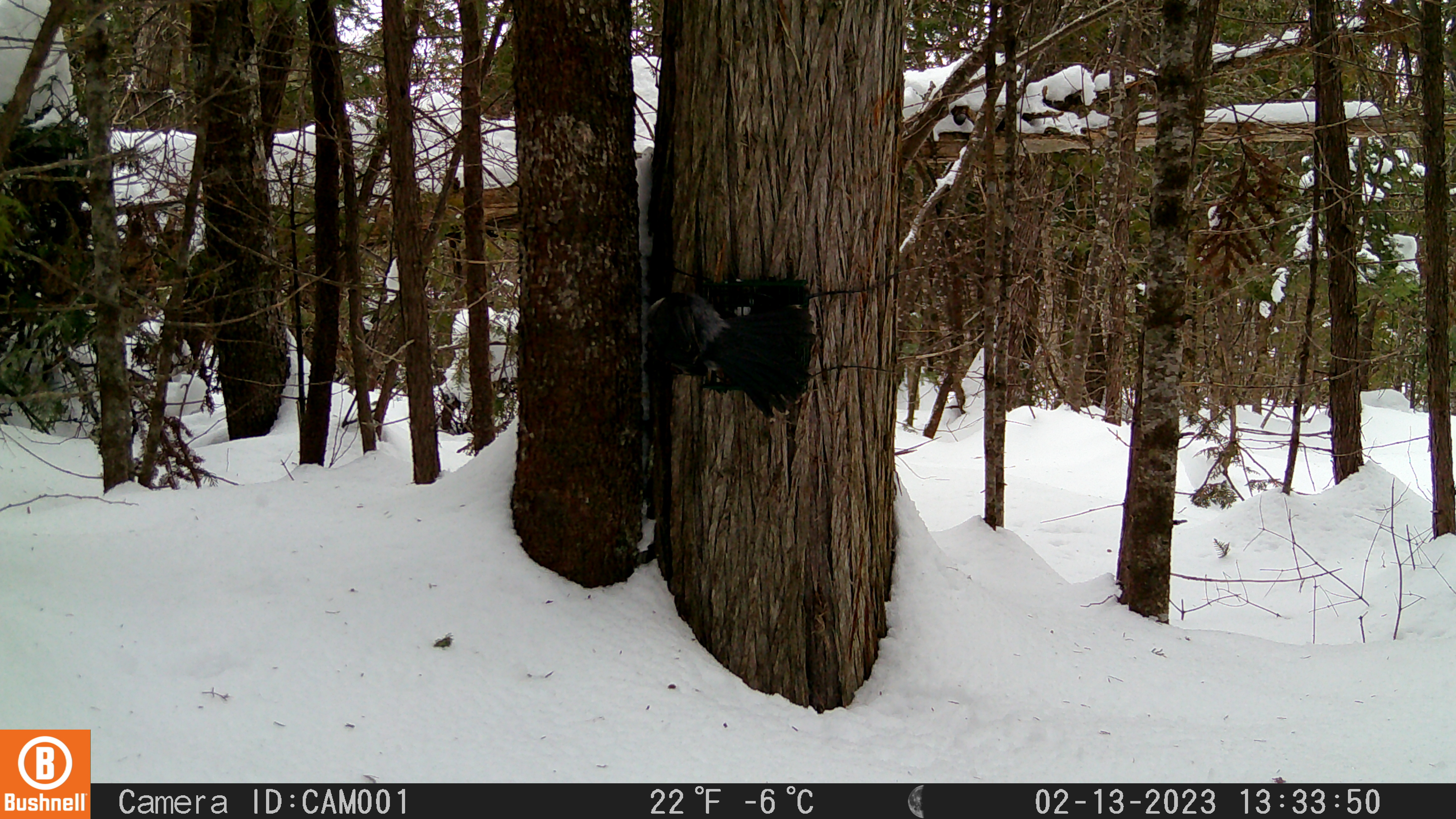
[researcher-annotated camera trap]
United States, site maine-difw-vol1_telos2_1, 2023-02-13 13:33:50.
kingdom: Animalia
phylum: Chordata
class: Aves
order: Passeriformes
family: Corvidae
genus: Perisoreus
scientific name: Perisoreus canadensis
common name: canada jay